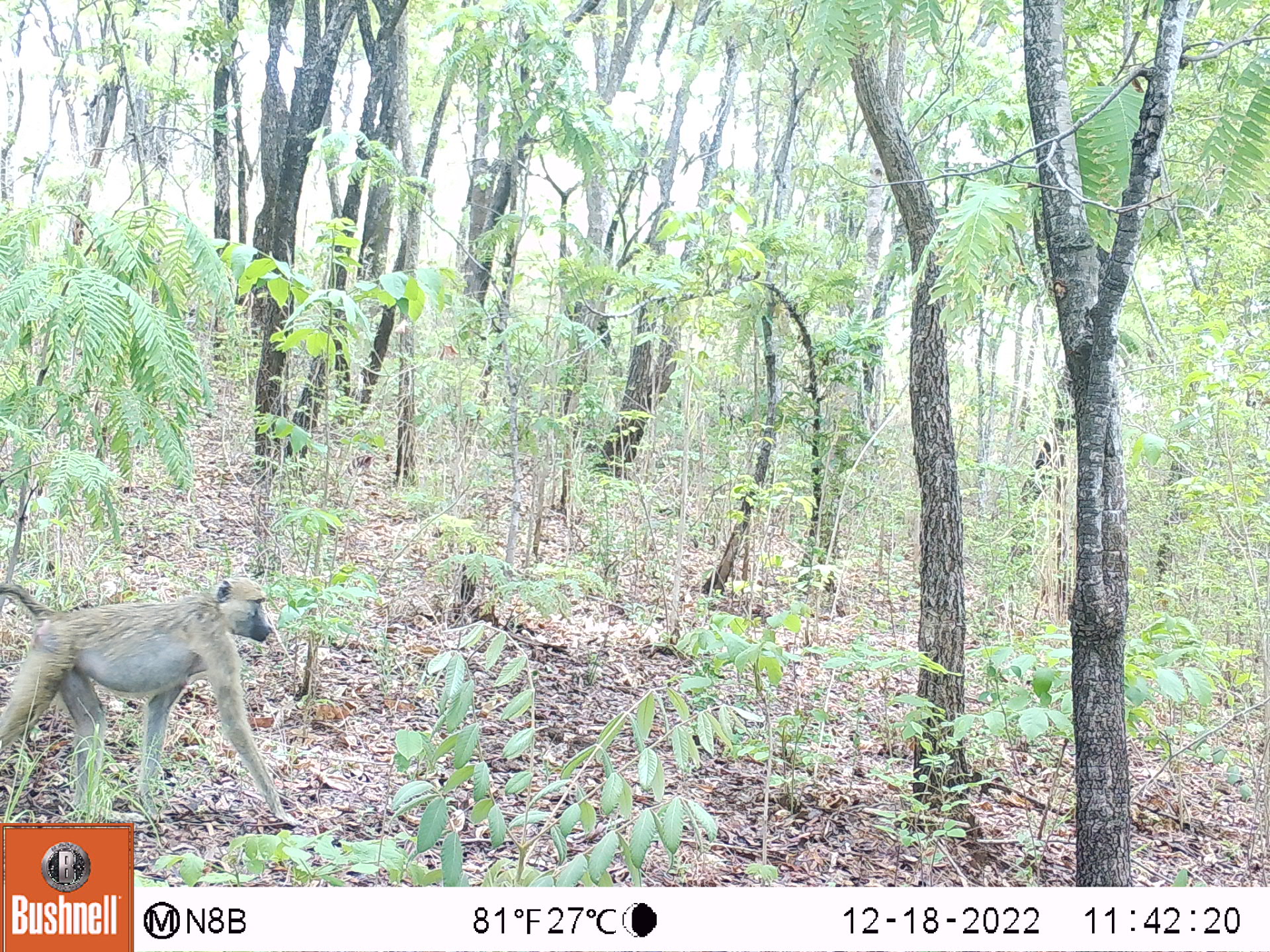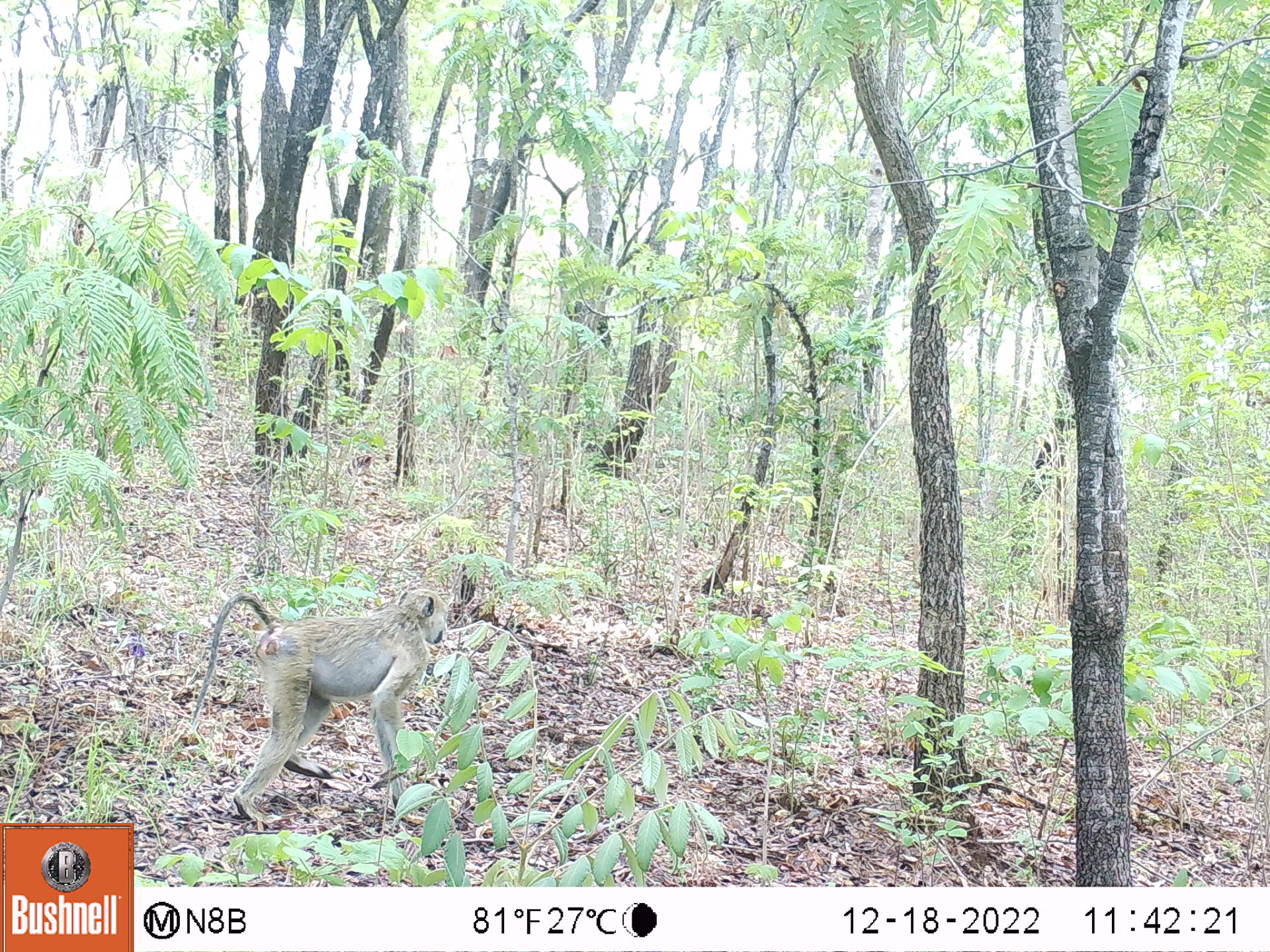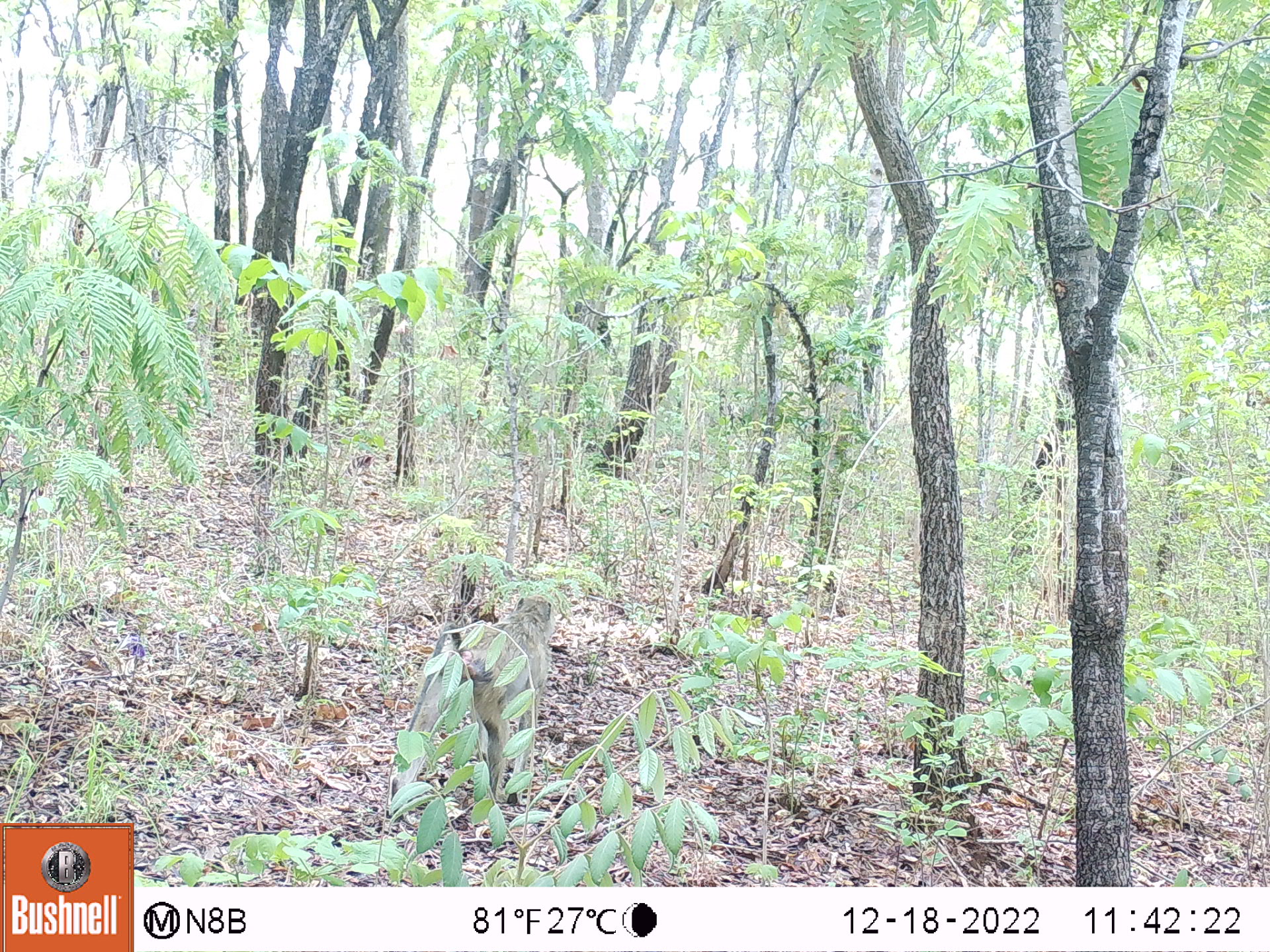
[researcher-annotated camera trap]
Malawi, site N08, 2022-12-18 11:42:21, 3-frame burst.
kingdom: Animalia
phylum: Chordata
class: Mammalia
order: Primates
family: Cercopithecidae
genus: Papio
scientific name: Papio cynocephalus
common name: yellow baboon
Yellow baboon (Papio cynocephalus), count 1.